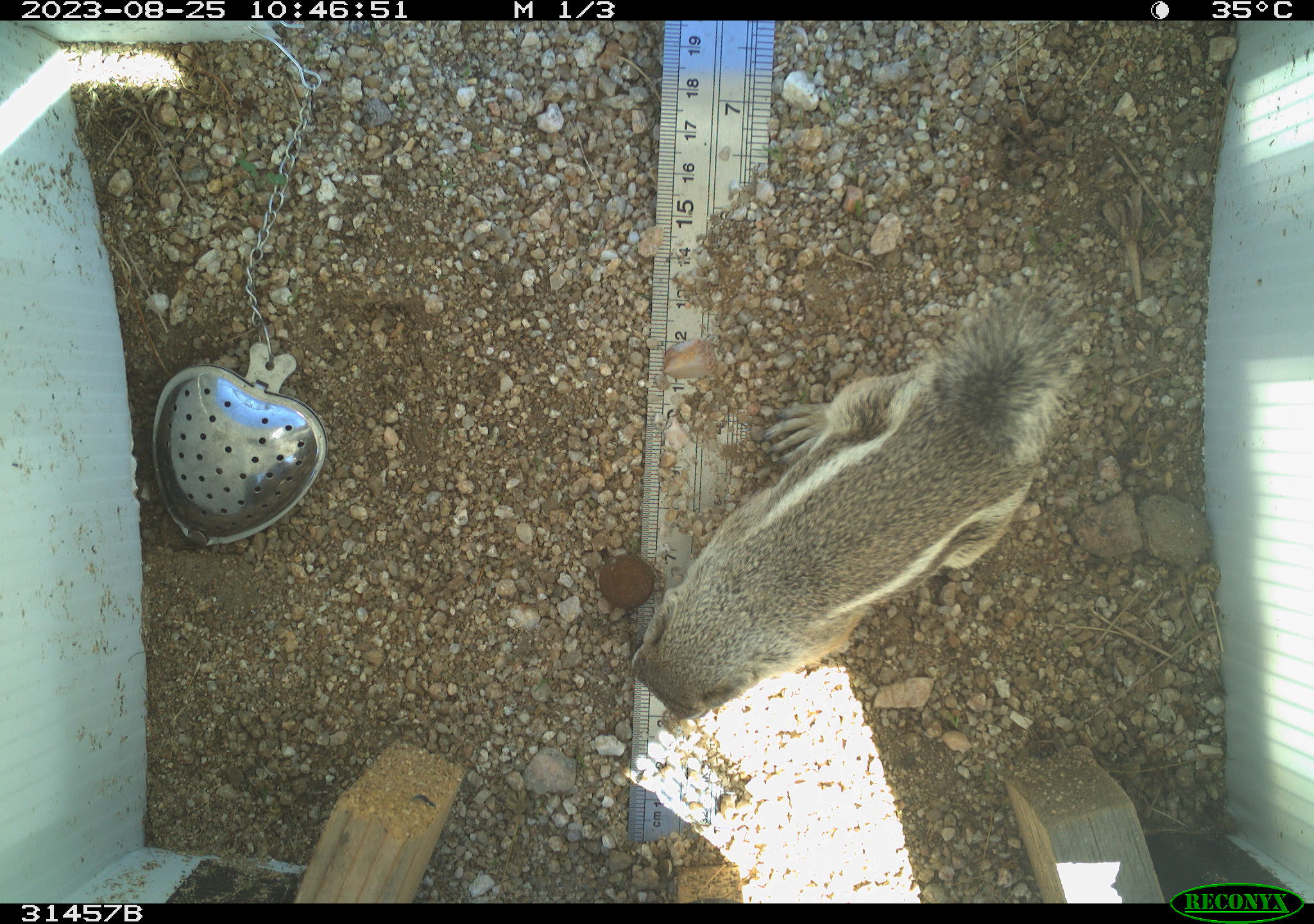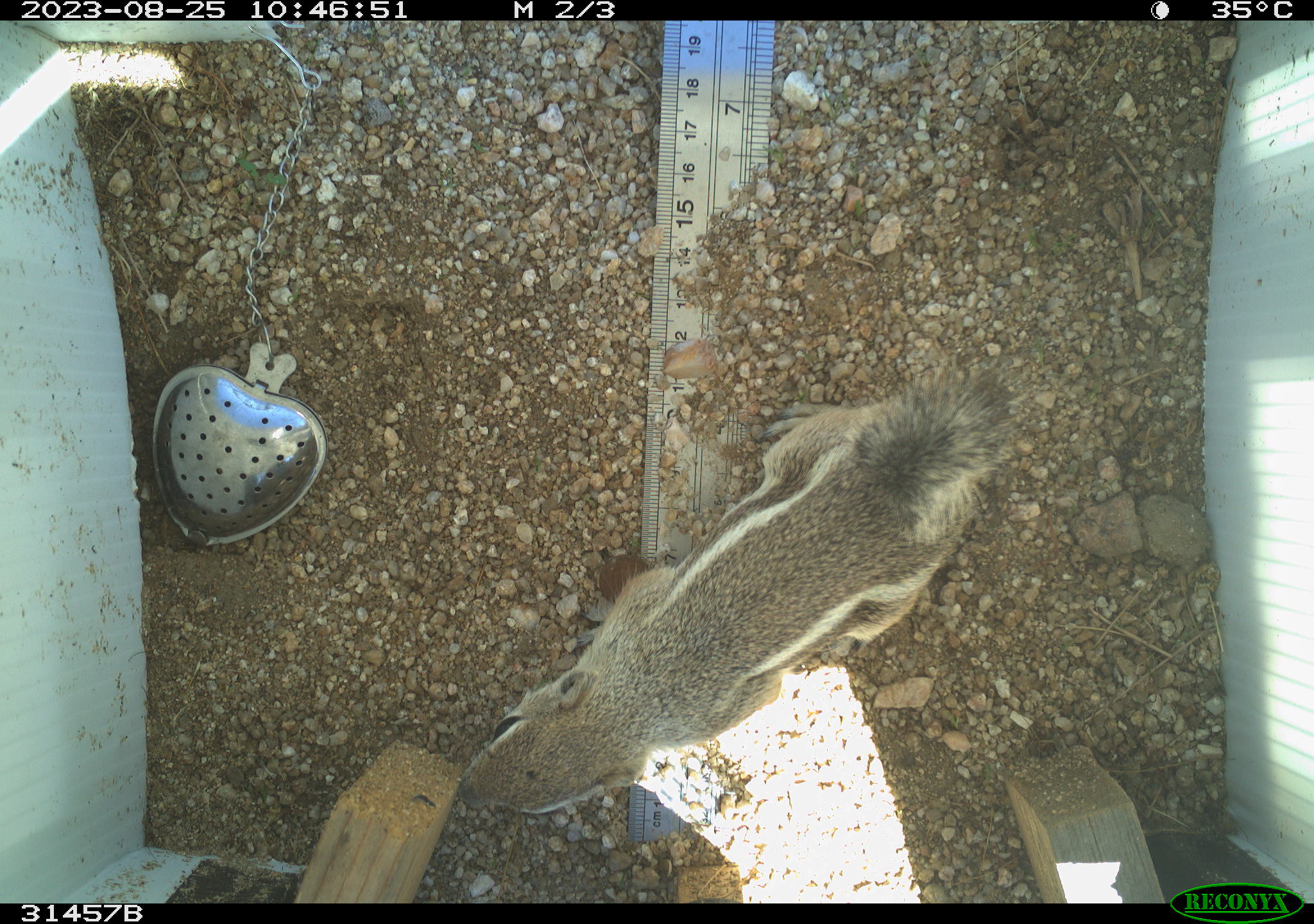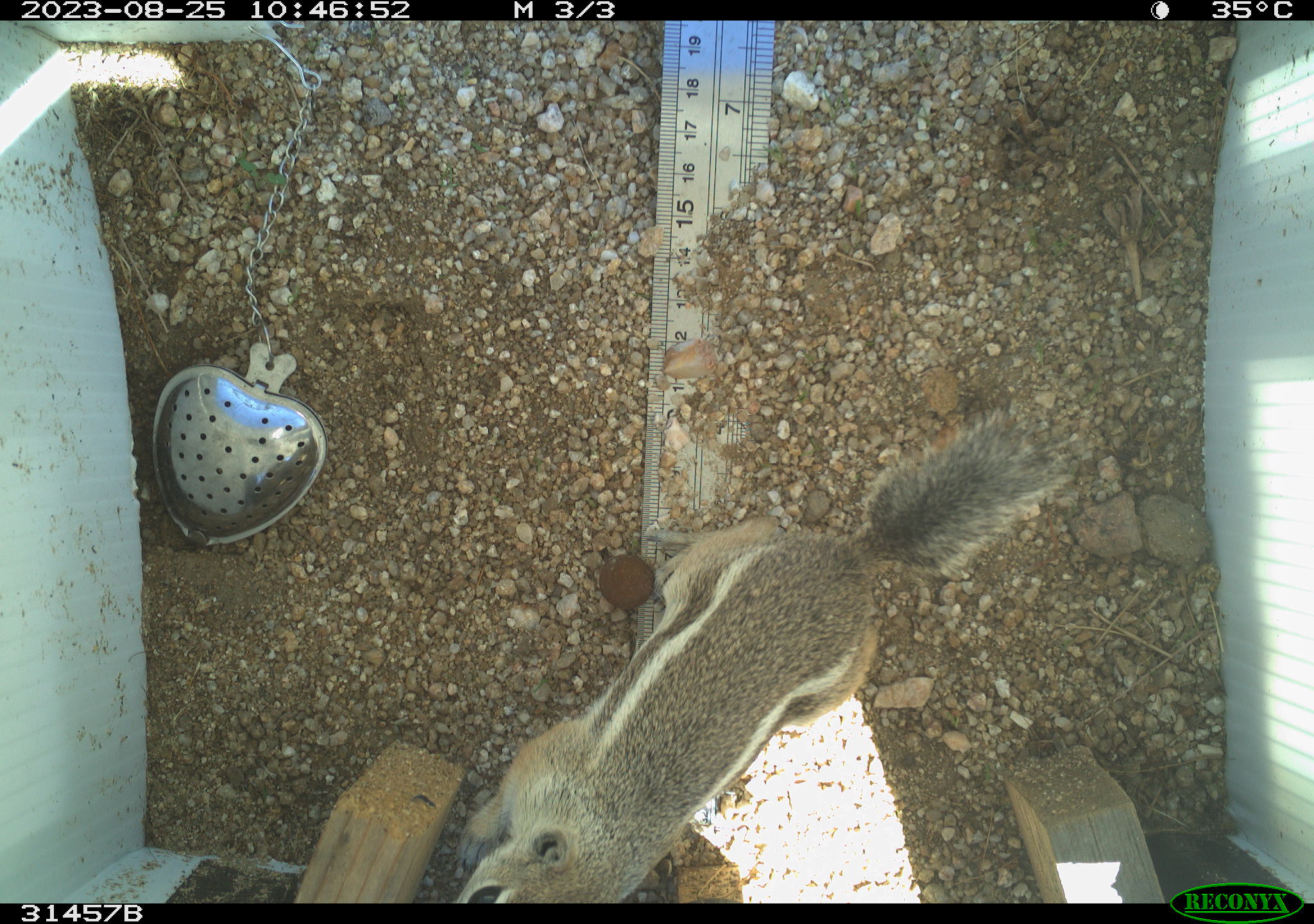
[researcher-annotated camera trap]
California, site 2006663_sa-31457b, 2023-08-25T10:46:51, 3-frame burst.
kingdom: Animalia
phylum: Chordata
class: Mammalia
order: Rodentia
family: Sciuridae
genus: Ammospermophilus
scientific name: Ammospermophilus leucurus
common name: white-tailed antelope squirrel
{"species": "white-tailed antelope squirrel (Ammospermophilus leucurus)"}